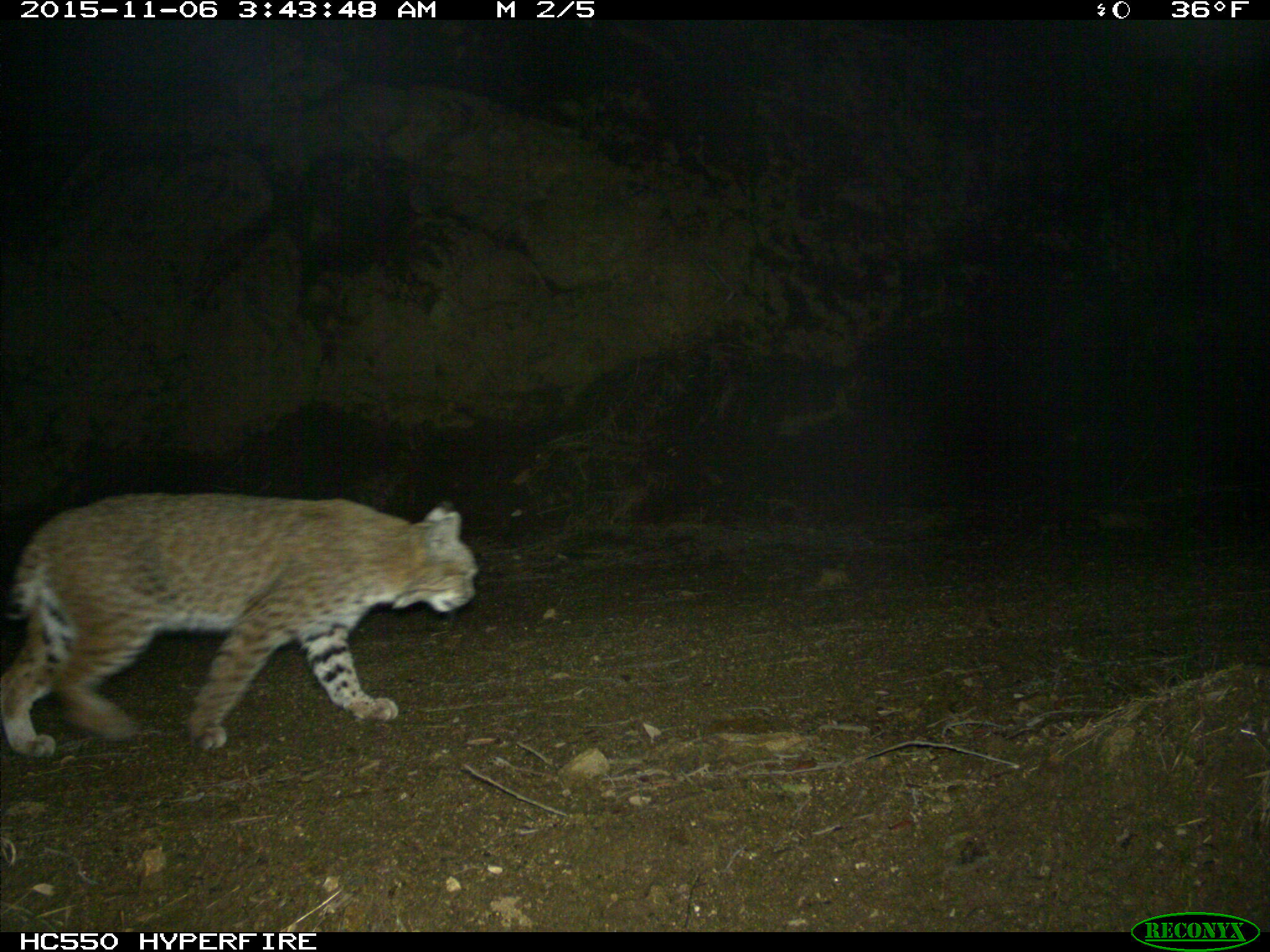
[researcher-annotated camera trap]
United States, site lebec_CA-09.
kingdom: Animalia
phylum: Chordata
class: Mammalia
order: Carnivora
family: Felidae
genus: Lynx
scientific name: Lynx rufus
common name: bobcat